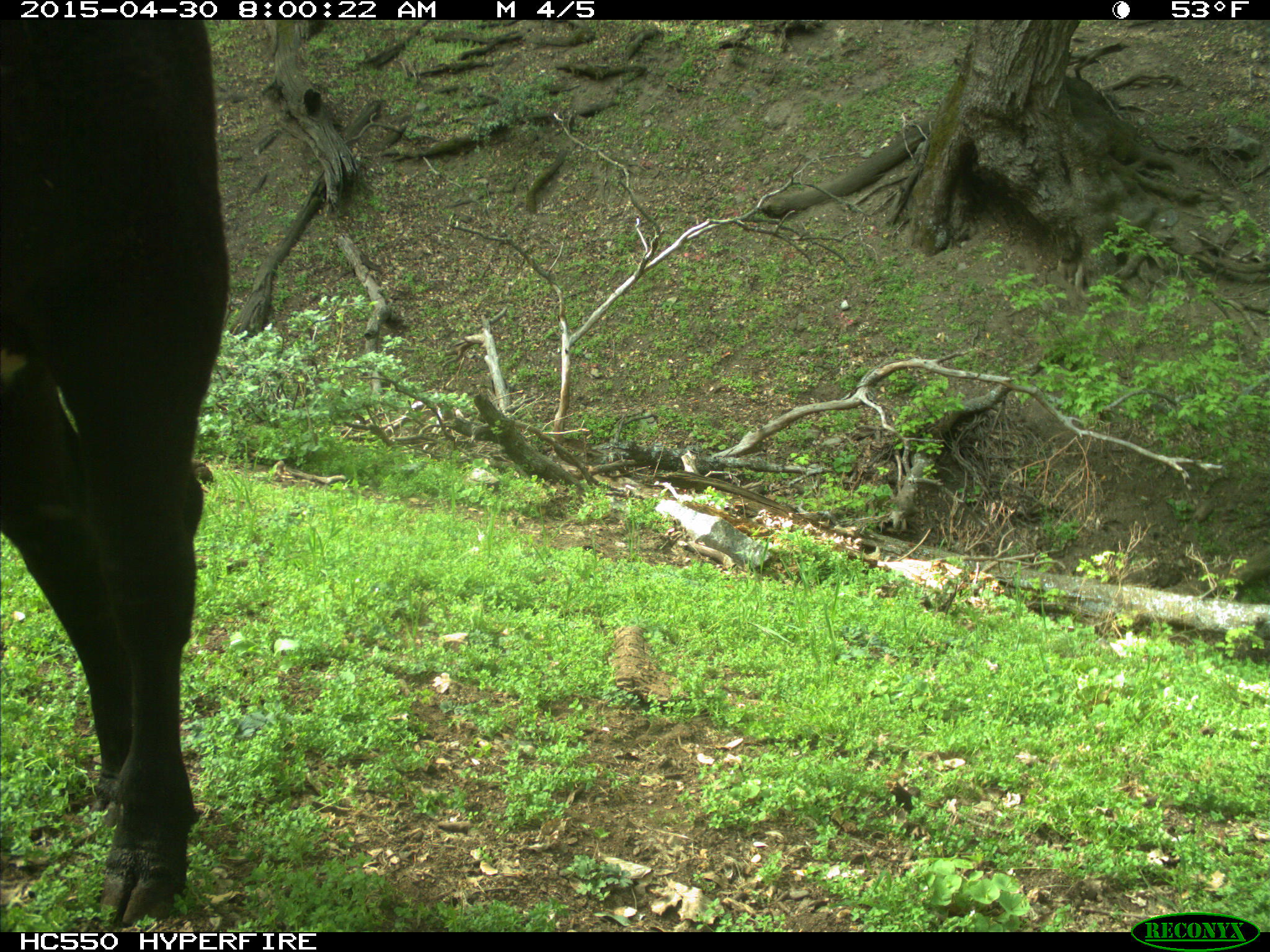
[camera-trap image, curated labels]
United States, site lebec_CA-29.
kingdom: Animalia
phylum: Chordata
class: Mammalia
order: Artiodactyla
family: Bovidae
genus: Bos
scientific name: Bos taurus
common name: domestic cow